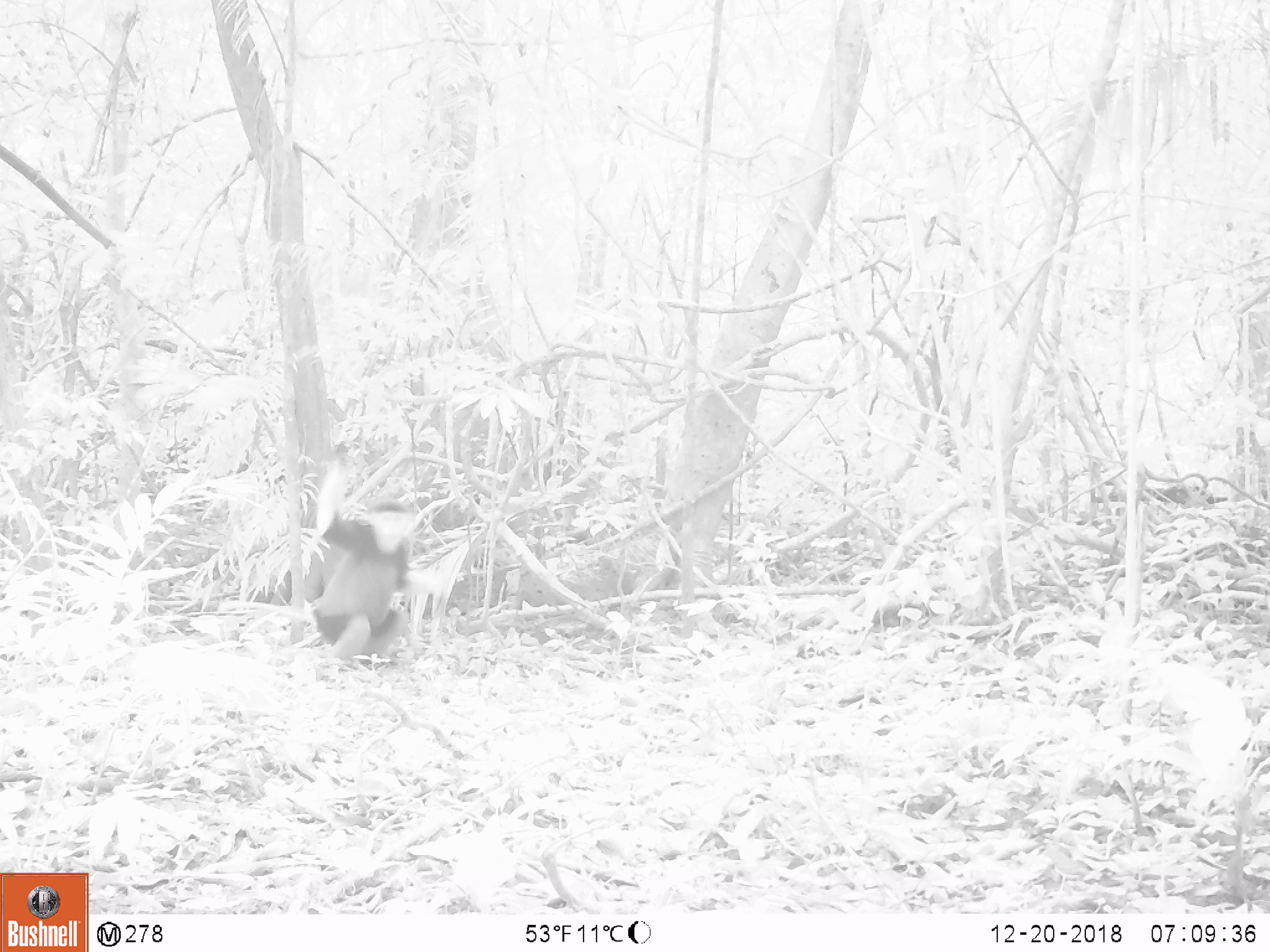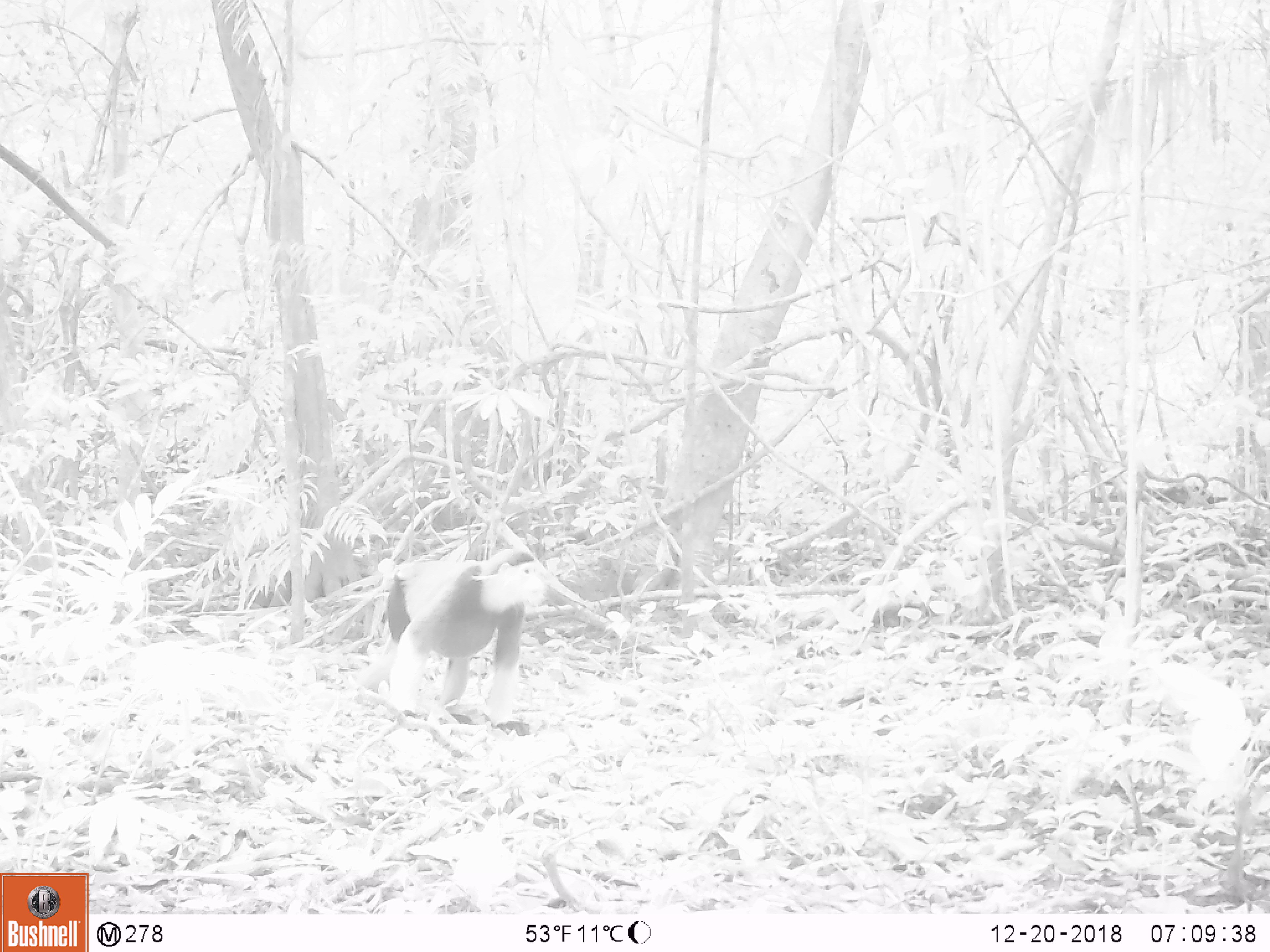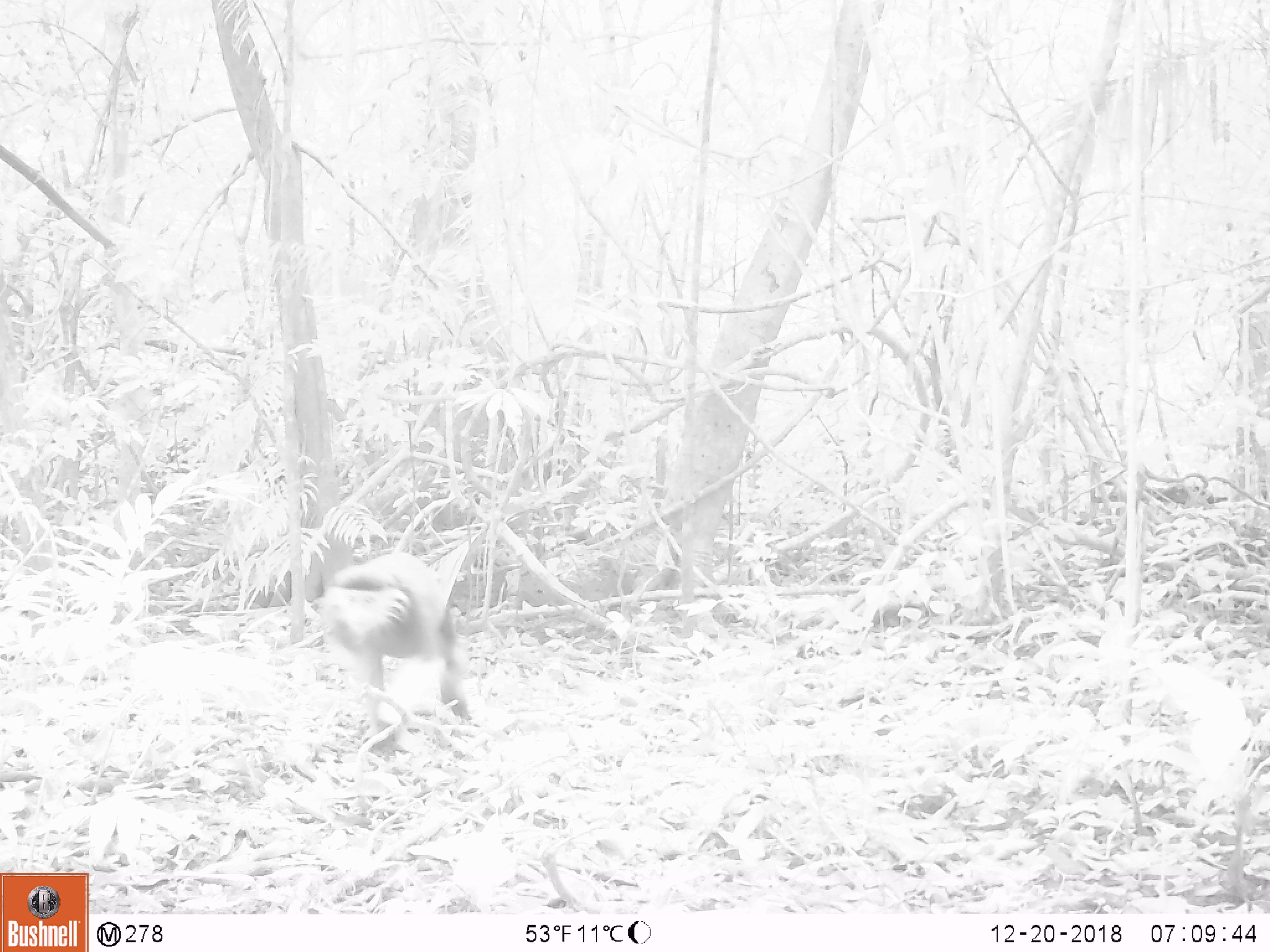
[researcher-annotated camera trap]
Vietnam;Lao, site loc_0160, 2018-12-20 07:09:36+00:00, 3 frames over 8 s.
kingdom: Animalia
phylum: Chordata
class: Mammalia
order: Primates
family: Cercopithecidae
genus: Pygathrix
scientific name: Pygathrix nemaeus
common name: red-shanked douc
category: red shanked douc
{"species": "red shanked douc (red-shanked douc) (Pygathrix nemaeus)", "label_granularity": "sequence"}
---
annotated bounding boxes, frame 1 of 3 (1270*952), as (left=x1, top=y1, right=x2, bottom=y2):
red shanked douc: (left=305, top=476, right=419, bottom=664)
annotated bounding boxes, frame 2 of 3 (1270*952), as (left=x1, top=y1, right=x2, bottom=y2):
red shanked douc: (left=363, top=547, right=546, bottom=740)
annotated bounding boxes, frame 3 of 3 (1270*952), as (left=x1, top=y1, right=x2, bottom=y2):
red shanked douc: (left=317, top=552, right=485, bottom=758)